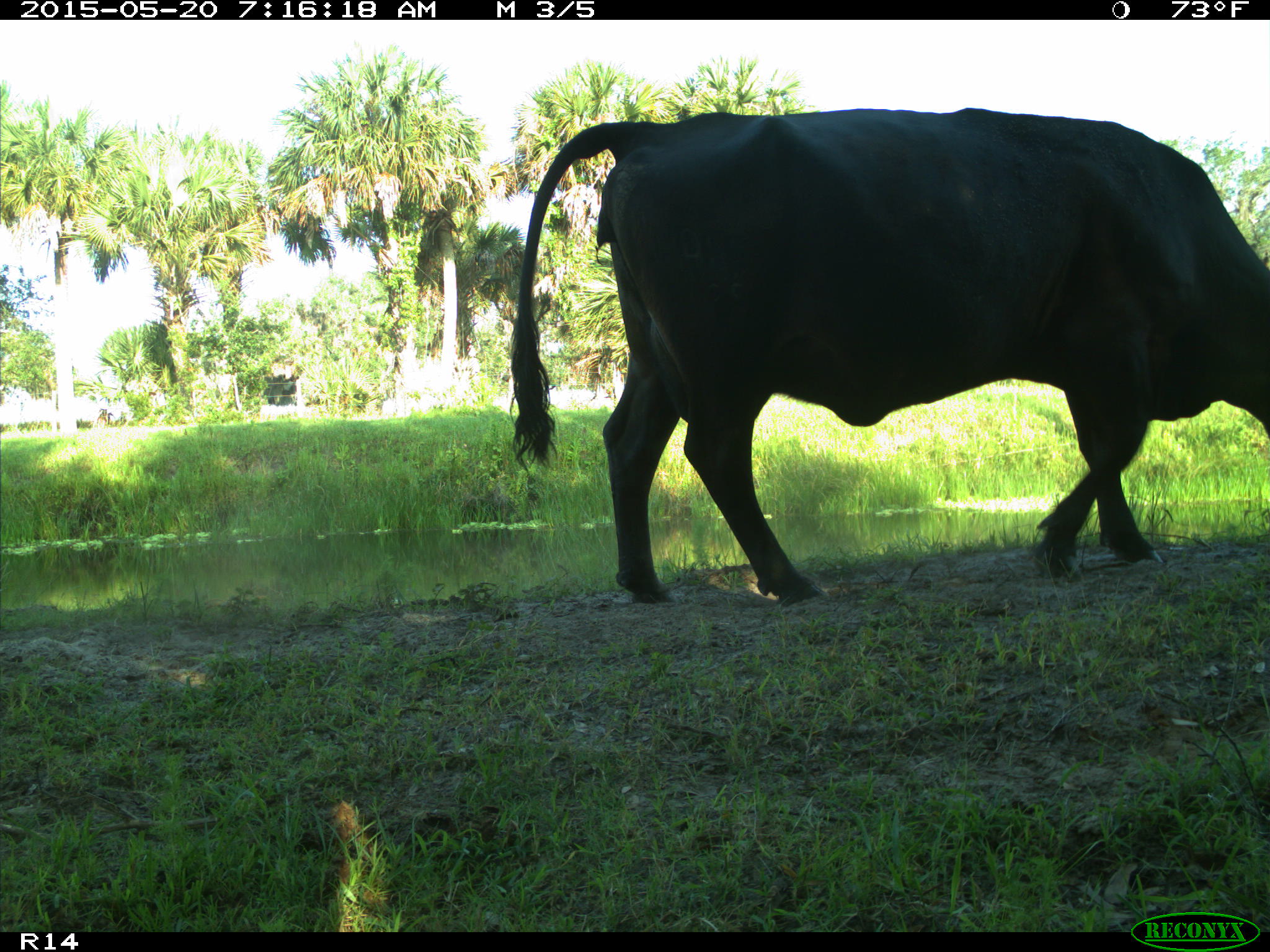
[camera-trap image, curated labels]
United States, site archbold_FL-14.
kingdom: Animalia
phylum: Chordata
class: Mammalia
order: Artiodactyla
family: Bovidae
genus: Bos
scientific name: Bos taurus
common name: domestic cow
Bos taurus (domestic cow).